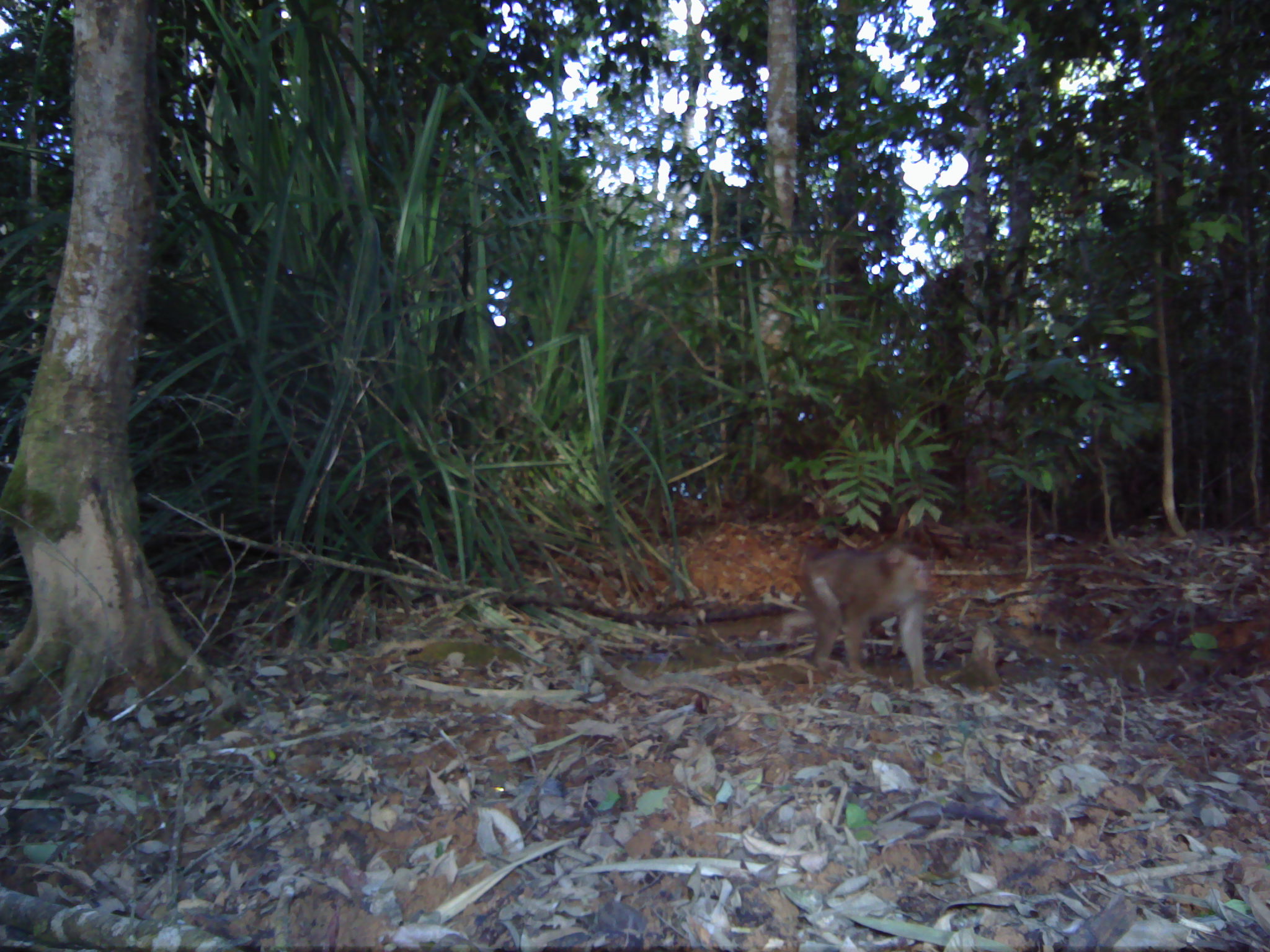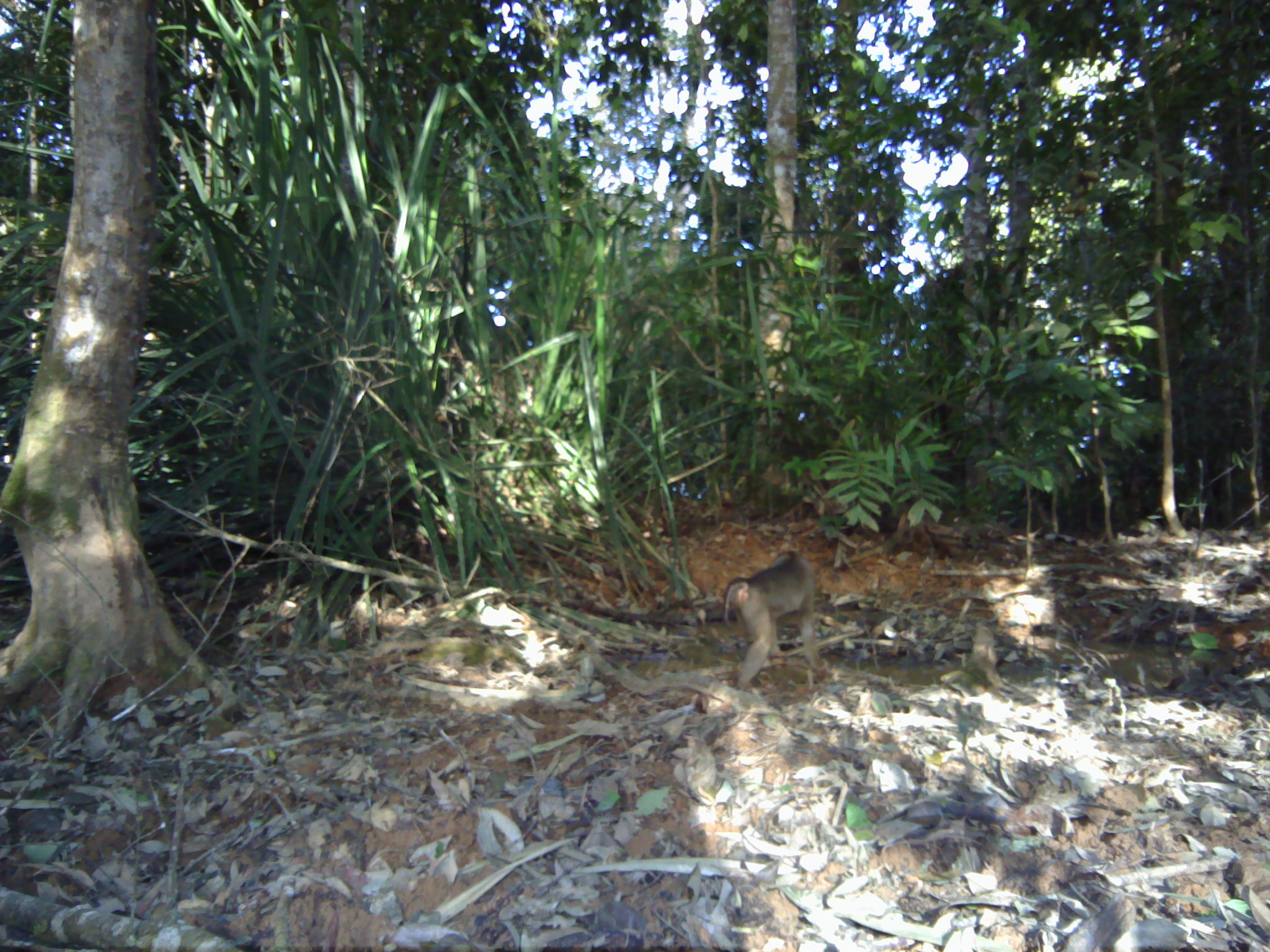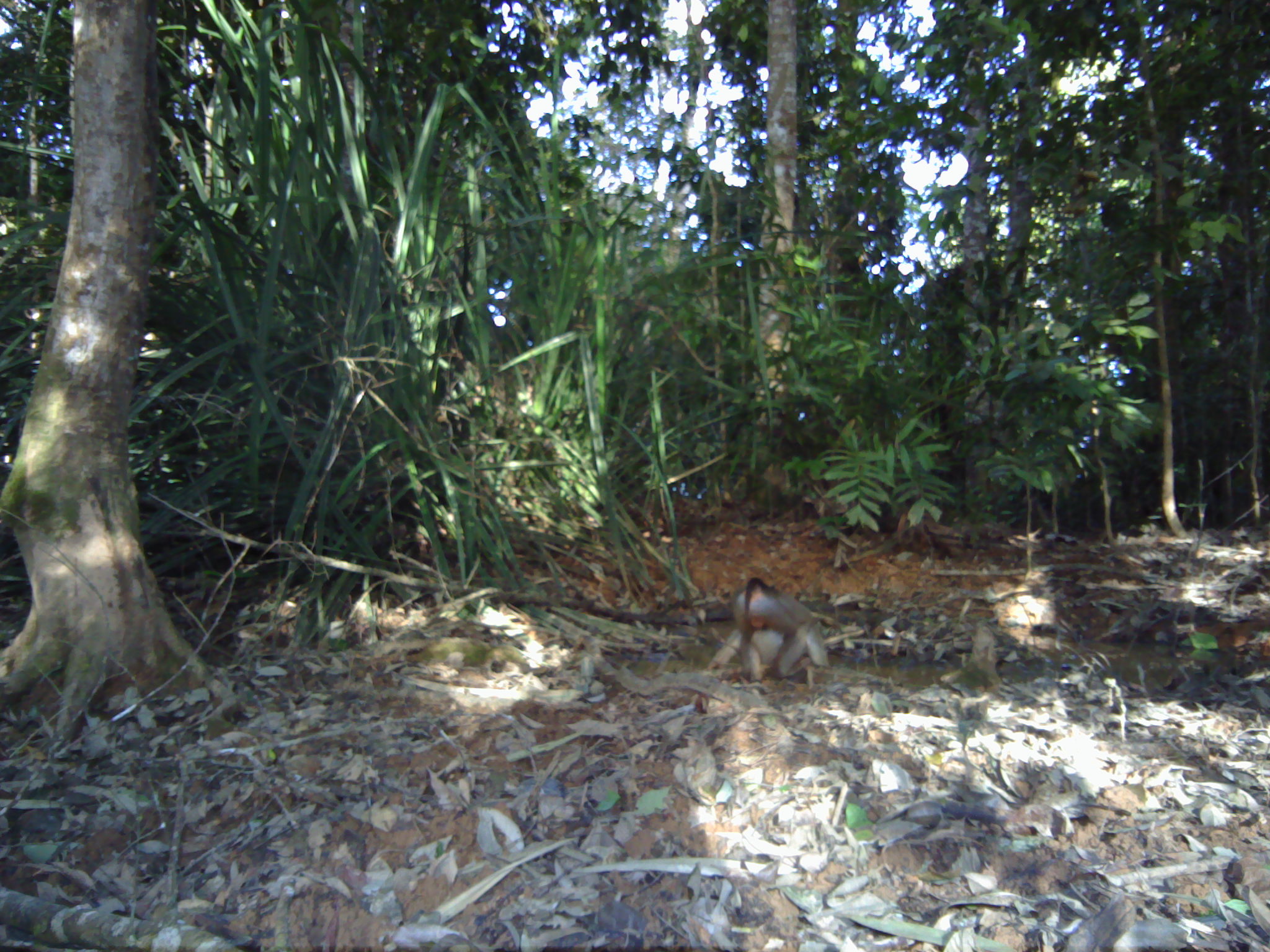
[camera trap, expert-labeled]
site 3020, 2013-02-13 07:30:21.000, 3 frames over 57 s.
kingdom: Animalia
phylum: Chordata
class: Mammalia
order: Primates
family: Cercopithecidae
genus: Macaca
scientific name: Macaca nemestrina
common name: southern pig-tailed macaque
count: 1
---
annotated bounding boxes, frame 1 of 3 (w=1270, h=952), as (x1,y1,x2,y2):
macaca nemestrina: (795,543,933,689)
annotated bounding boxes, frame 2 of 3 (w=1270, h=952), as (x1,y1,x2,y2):
macaca nemestrina: (721,549,829,687)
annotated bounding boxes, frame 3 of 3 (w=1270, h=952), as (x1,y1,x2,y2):
macaca nemestrina: (707,575,828,682)